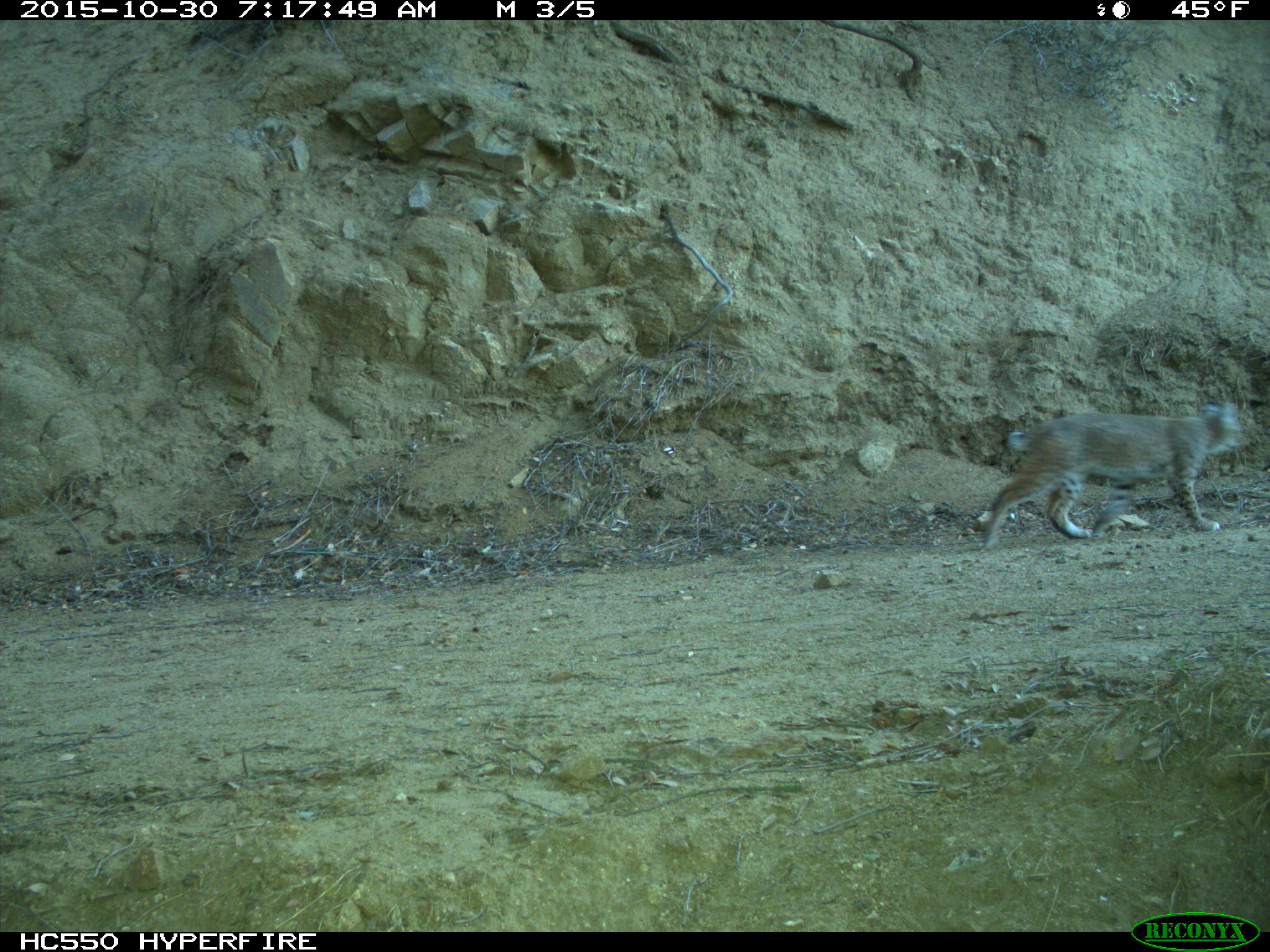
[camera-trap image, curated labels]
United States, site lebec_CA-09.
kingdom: Animalia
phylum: Chordata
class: Mammalia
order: Carnivora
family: Felidae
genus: Lynx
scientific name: Lynx rufus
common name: bobcat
Lynx rufus (bobcat).